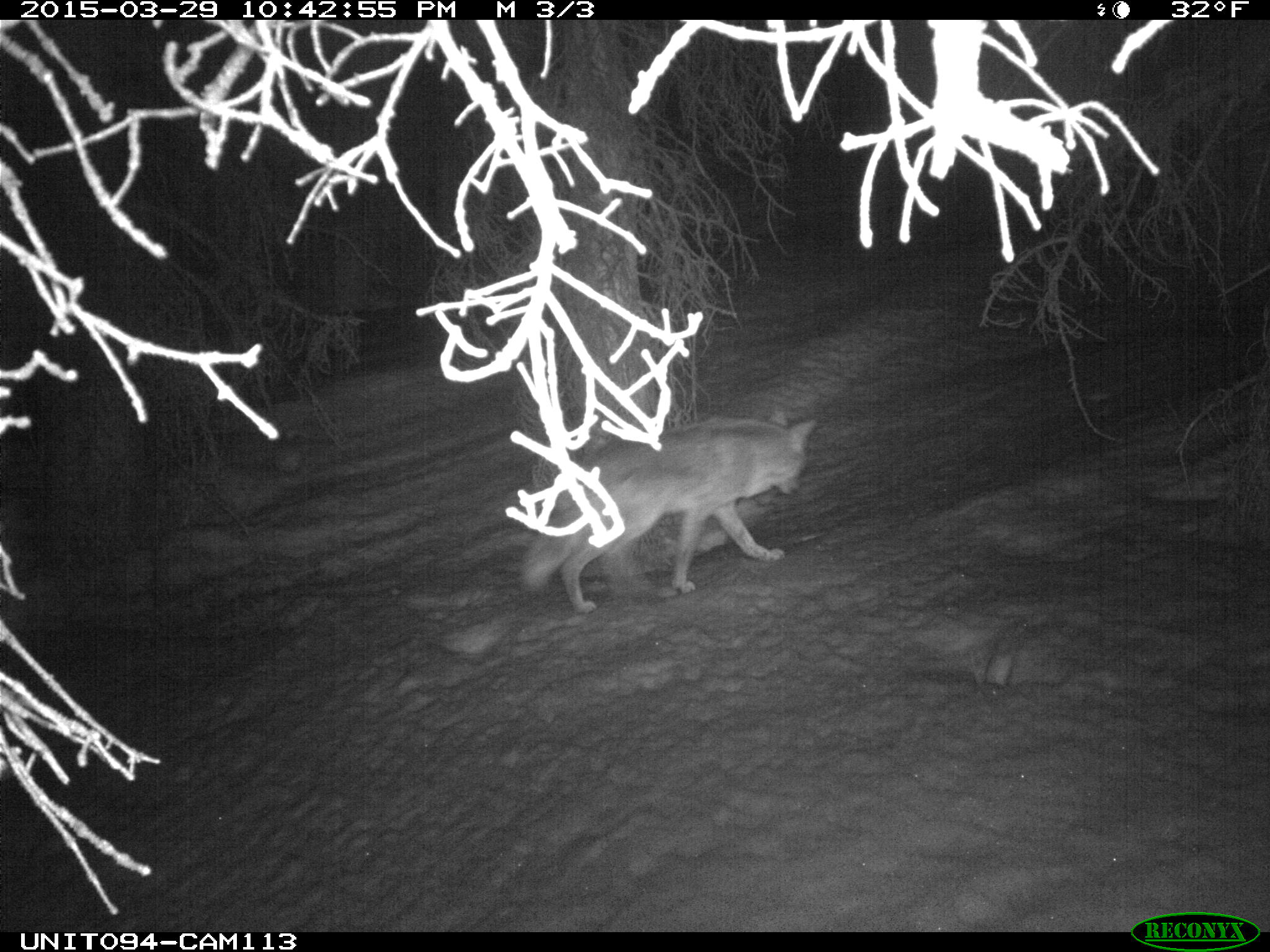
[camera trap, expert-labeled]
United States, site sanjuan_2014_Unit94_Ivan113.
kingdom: Animalia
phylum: Chordata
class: Mammalia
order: Carnivora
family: Canidae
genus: Canis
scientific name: Canis latrans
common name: coyote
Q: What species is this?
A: Canis latrans (coyote).